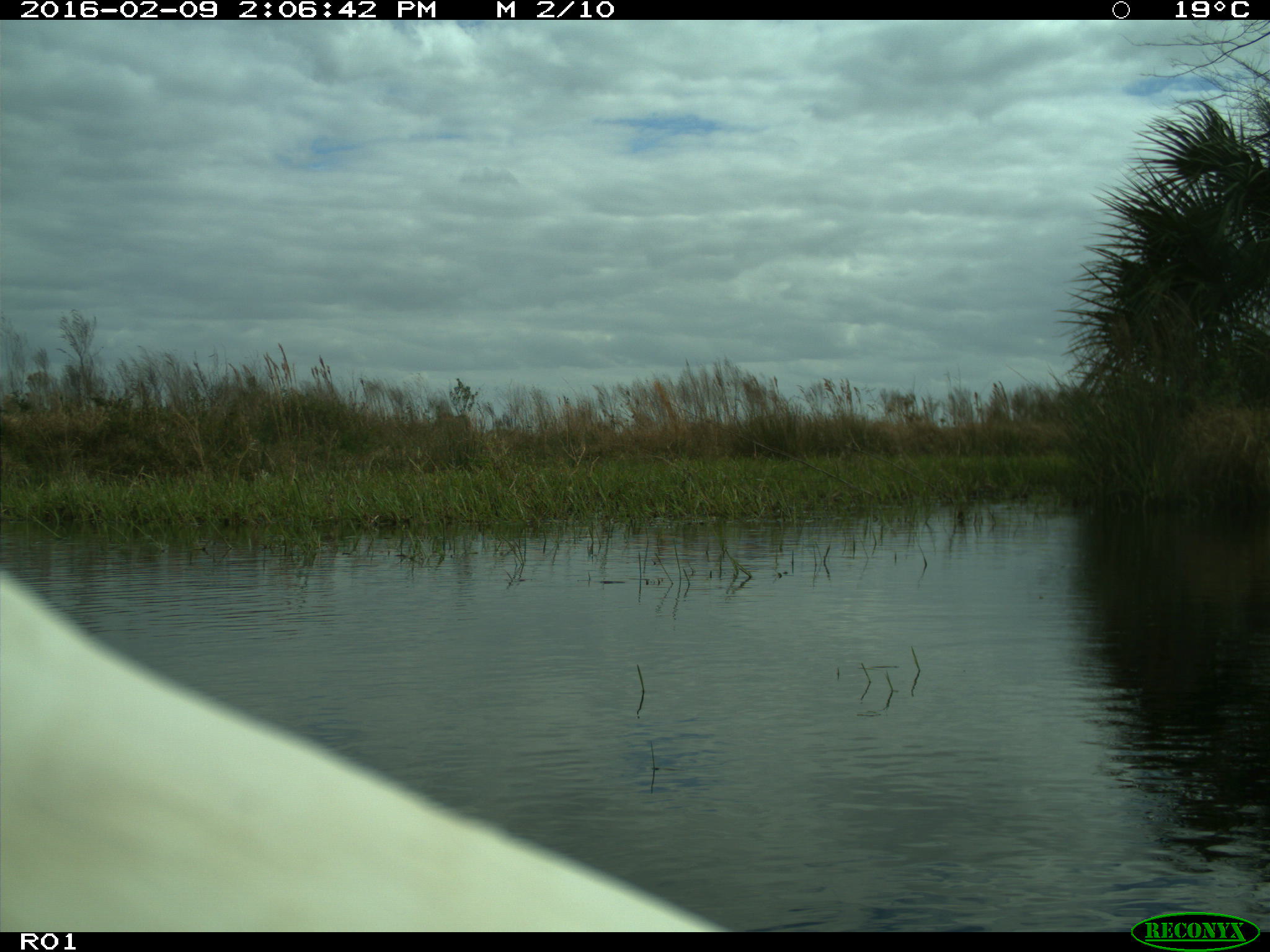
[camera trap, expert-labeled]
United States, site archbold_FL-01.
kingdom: Animalia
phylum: Chordata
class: Aves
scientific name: Aves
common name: birds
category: unidentified bird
Unidentified bird (birds) (Aves).